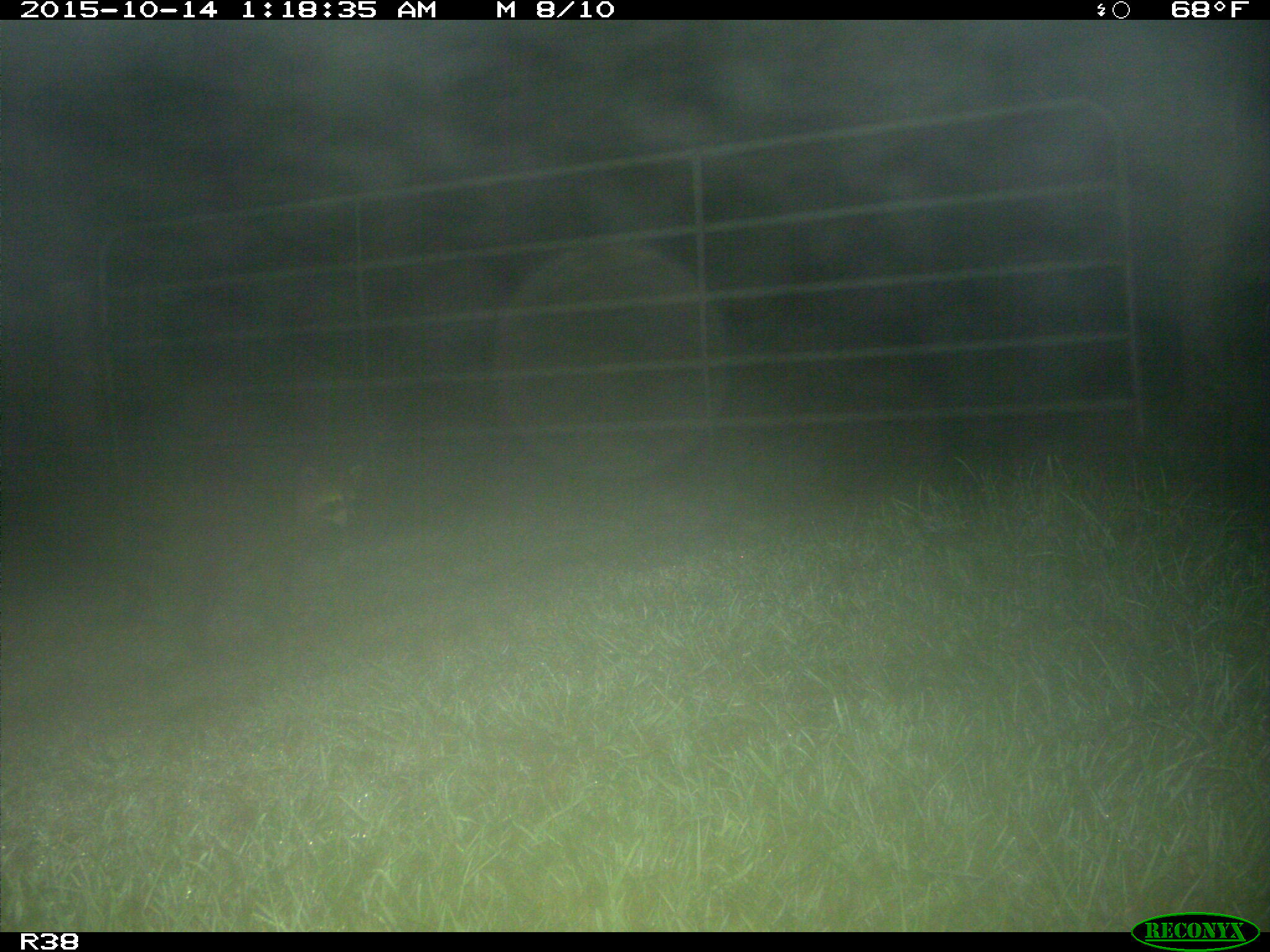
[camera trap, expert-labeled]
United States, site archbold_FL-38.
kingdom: Animalia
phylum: Chordata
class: Mammalia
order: Carnivora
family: Procyonidae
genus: Procyon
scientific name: Procyon lotor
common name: common raccoon